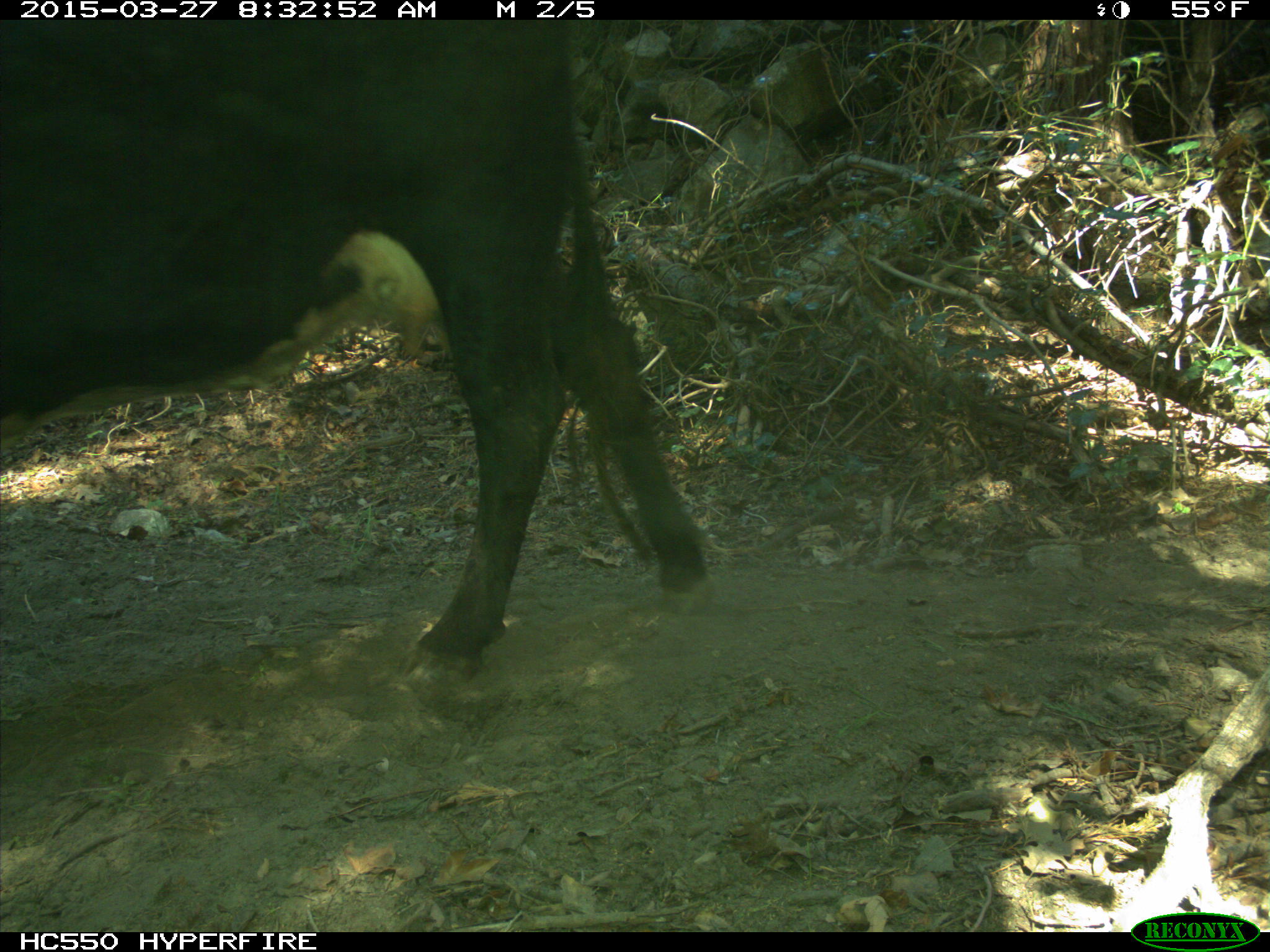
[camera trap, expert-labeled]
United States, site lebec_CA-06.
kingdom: Animalia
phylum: Chordata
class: Mammalia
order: Artiodactyla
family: Bovidae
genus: Bos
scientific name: Bos taurus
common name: domestic cow